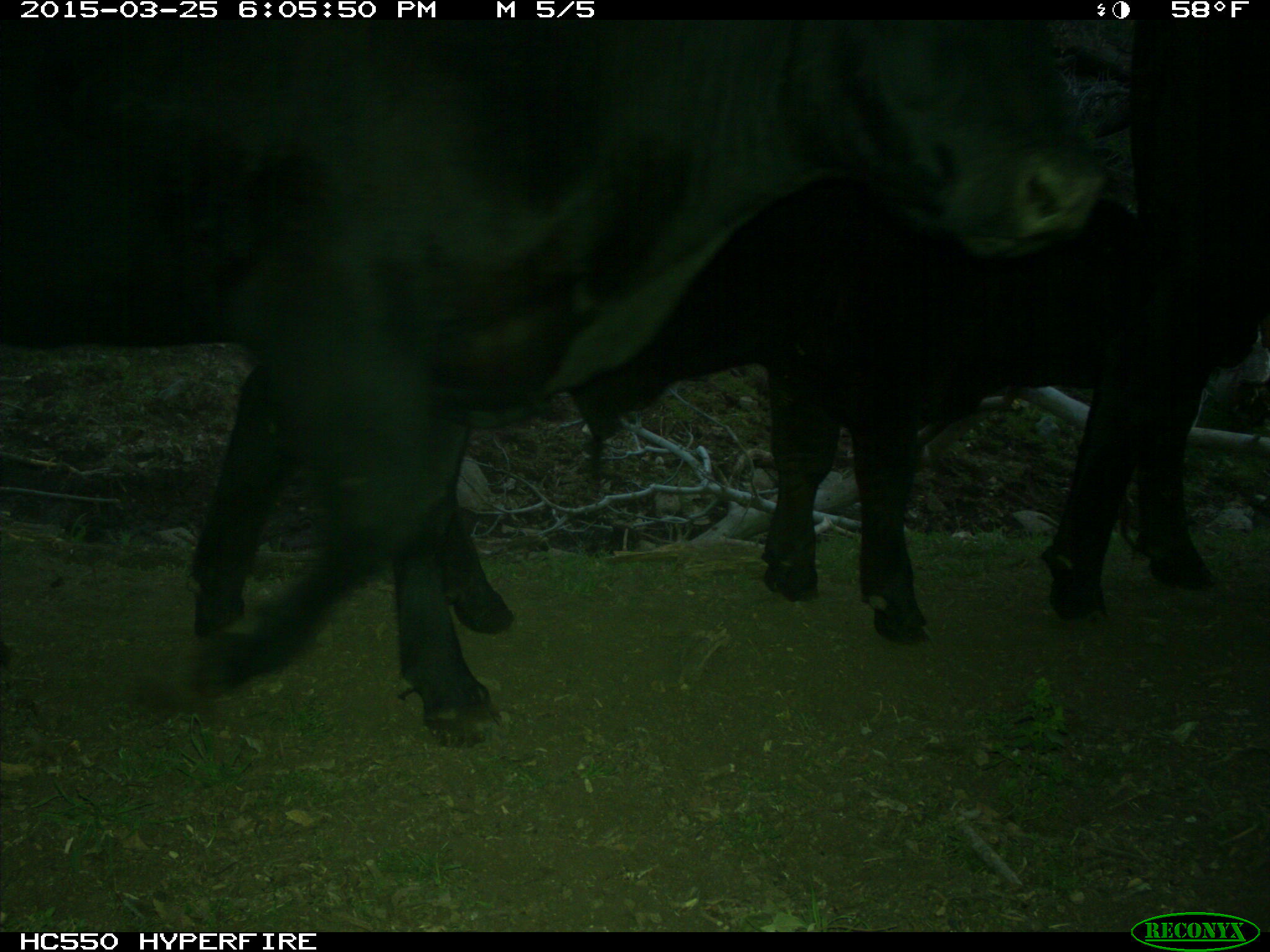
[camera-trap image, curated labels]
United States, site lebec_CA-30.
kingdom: Animalia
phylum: Chordata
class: Mammalia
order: Artiodactyla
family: Bovidae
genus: Bos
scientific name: Bos taurus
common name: domestic cow